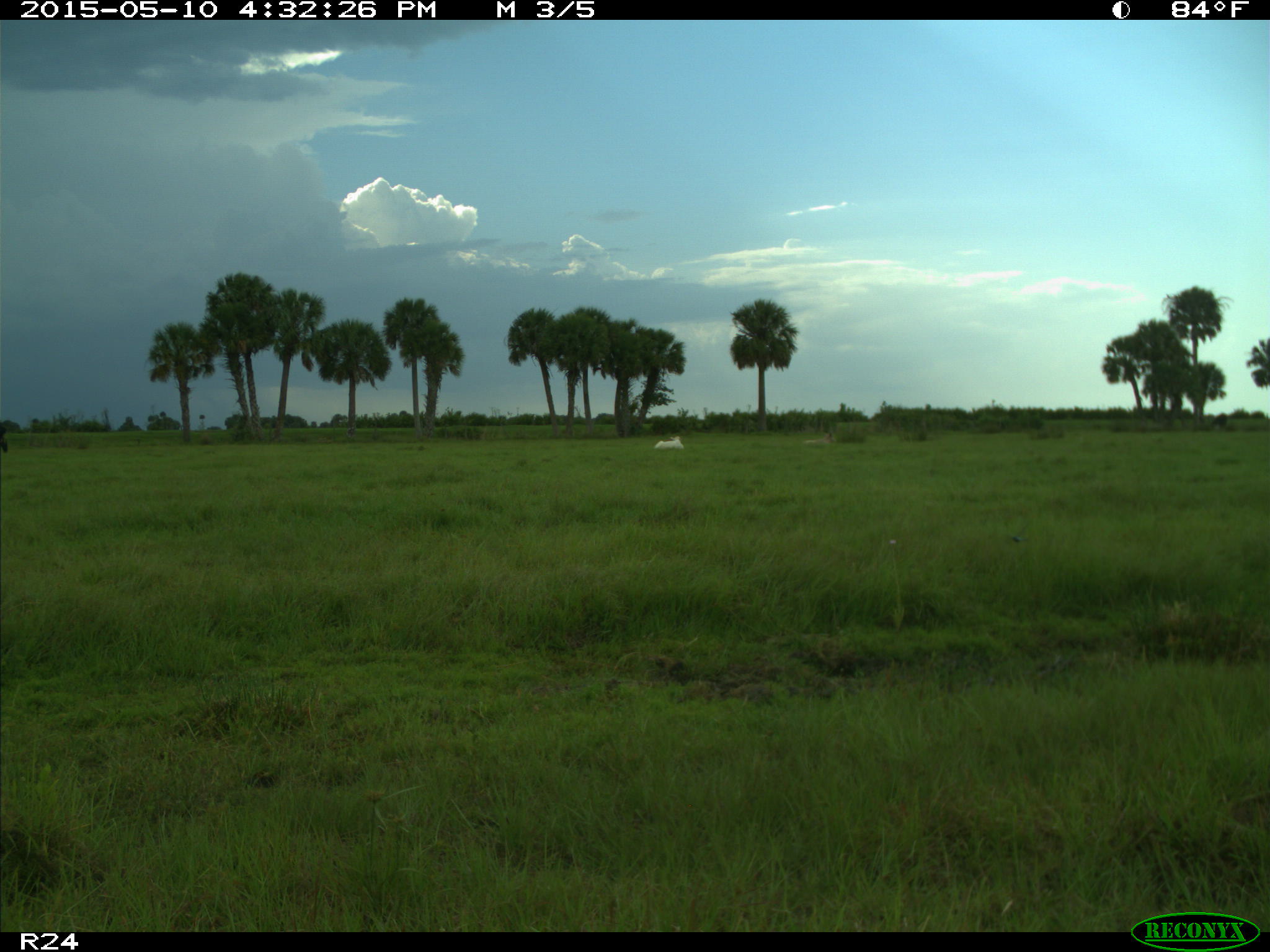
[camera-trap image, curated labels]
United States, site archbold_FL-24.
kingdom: Animalia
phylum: Chordata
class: Mammalia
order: Artiodactyla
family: Bovidae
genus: Bos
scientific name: Bos taurus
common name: domestic cow